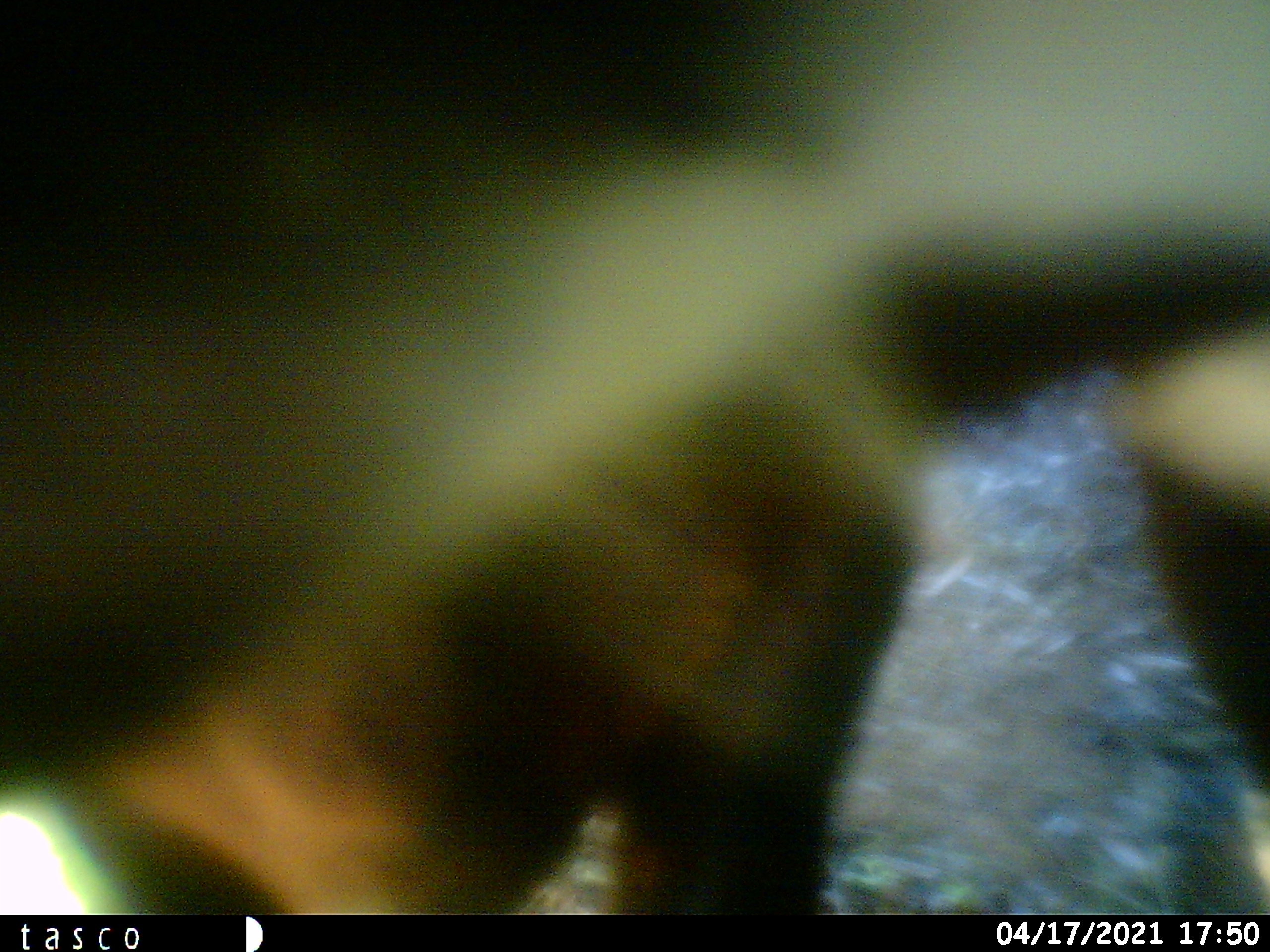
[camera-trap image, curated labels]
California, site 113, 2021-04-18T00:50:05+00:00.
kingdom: Animalia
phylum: Chordata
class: Mammalia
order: Artiodactyla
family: Bovidae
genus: Bos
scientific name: Bos taurus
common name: domestic cattle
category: cattle